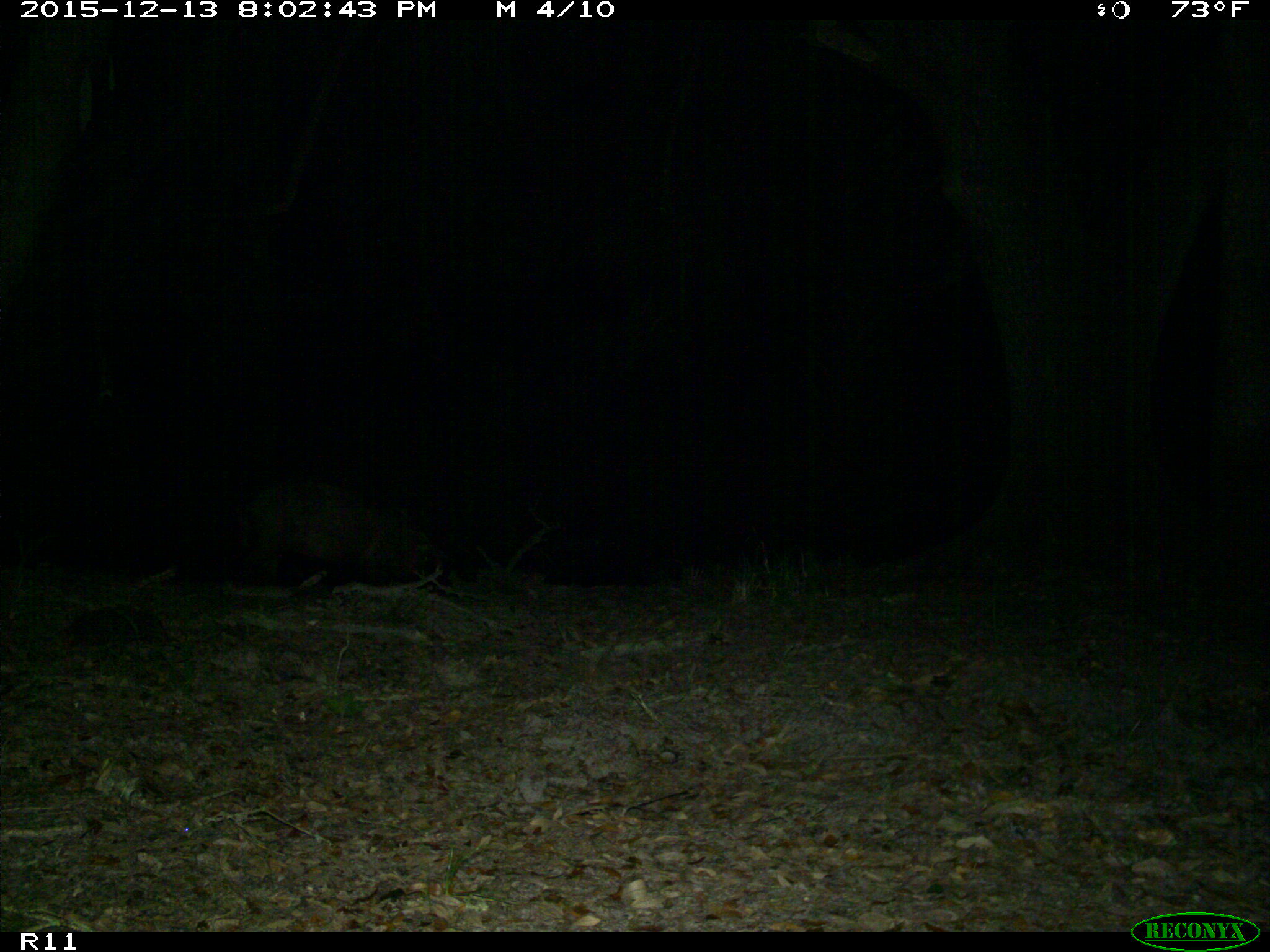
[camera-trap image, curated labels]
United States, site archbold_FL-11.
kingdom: Animalia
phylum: Chordata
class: Mammalia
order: Artiodactyla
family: Suidae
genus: Sus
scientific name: Sus scrofa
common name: wild boar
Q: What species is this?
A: Sus scrofa (wild boar).